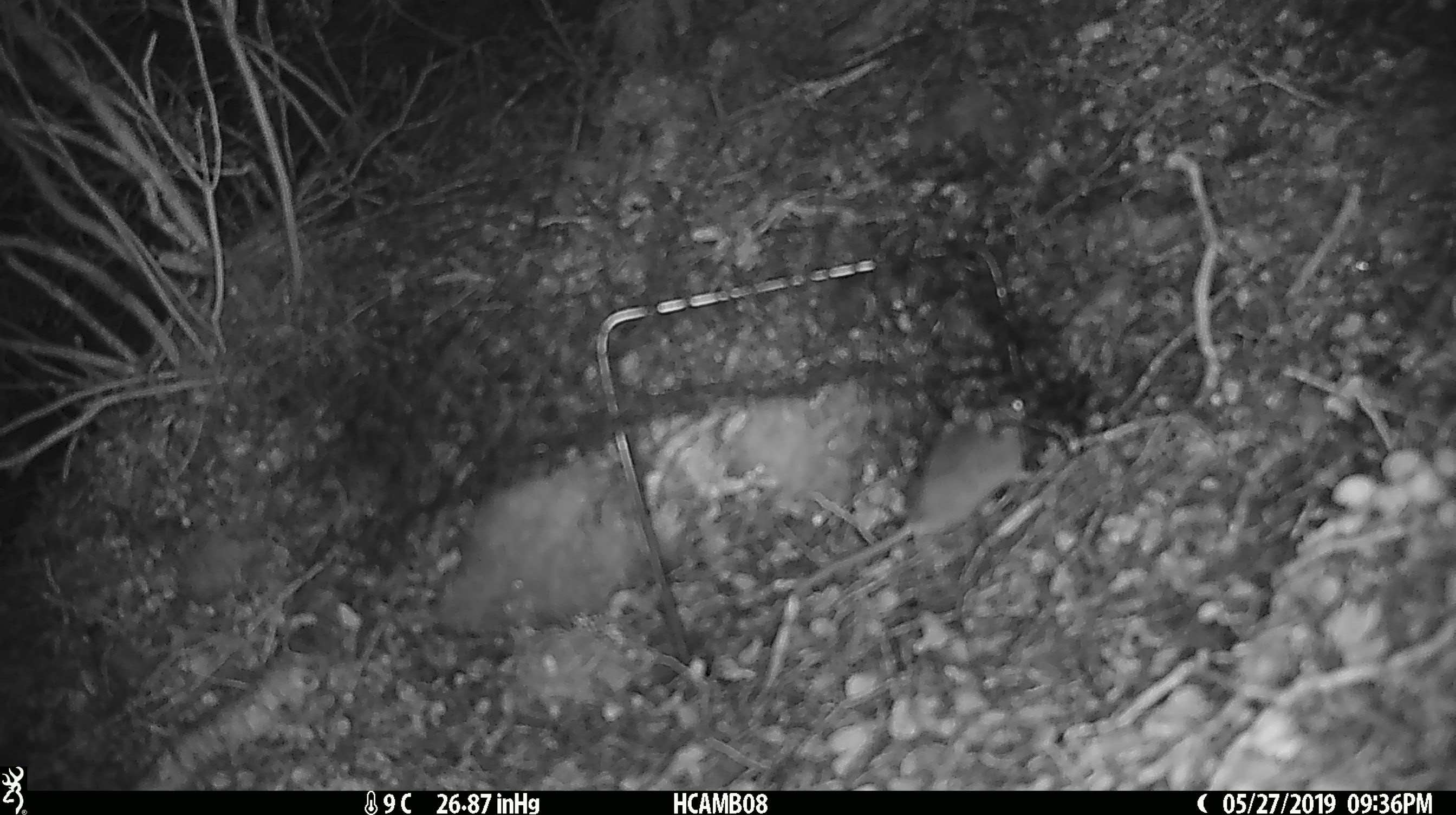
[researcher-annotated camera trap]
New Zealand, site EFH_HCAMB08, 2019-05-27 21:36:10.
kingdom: Animalia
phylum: Chordata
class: Mammalia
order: Rodentia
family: Muridae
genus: Rattus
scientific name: Rattus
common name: rat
Rat (Rattus).